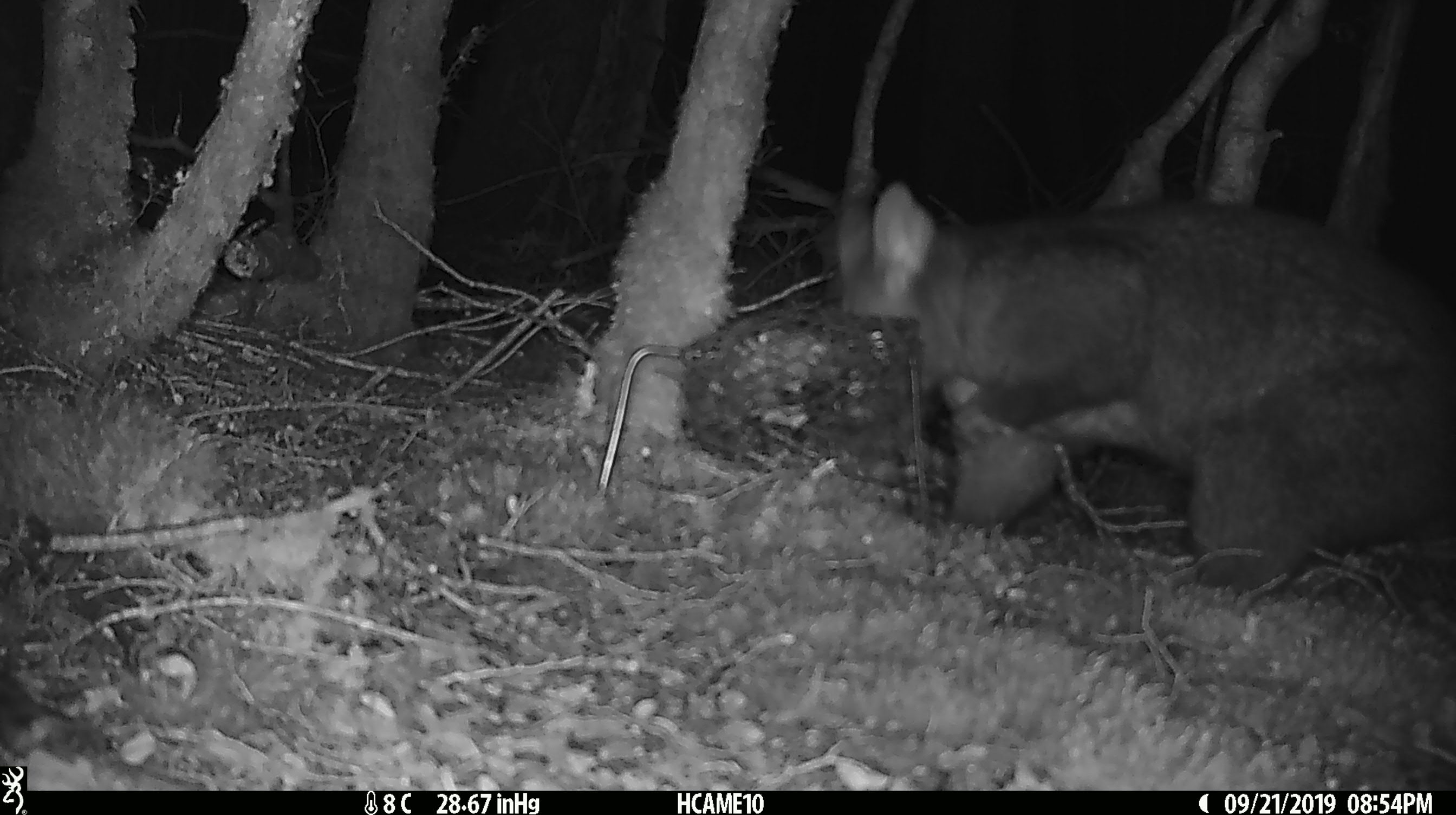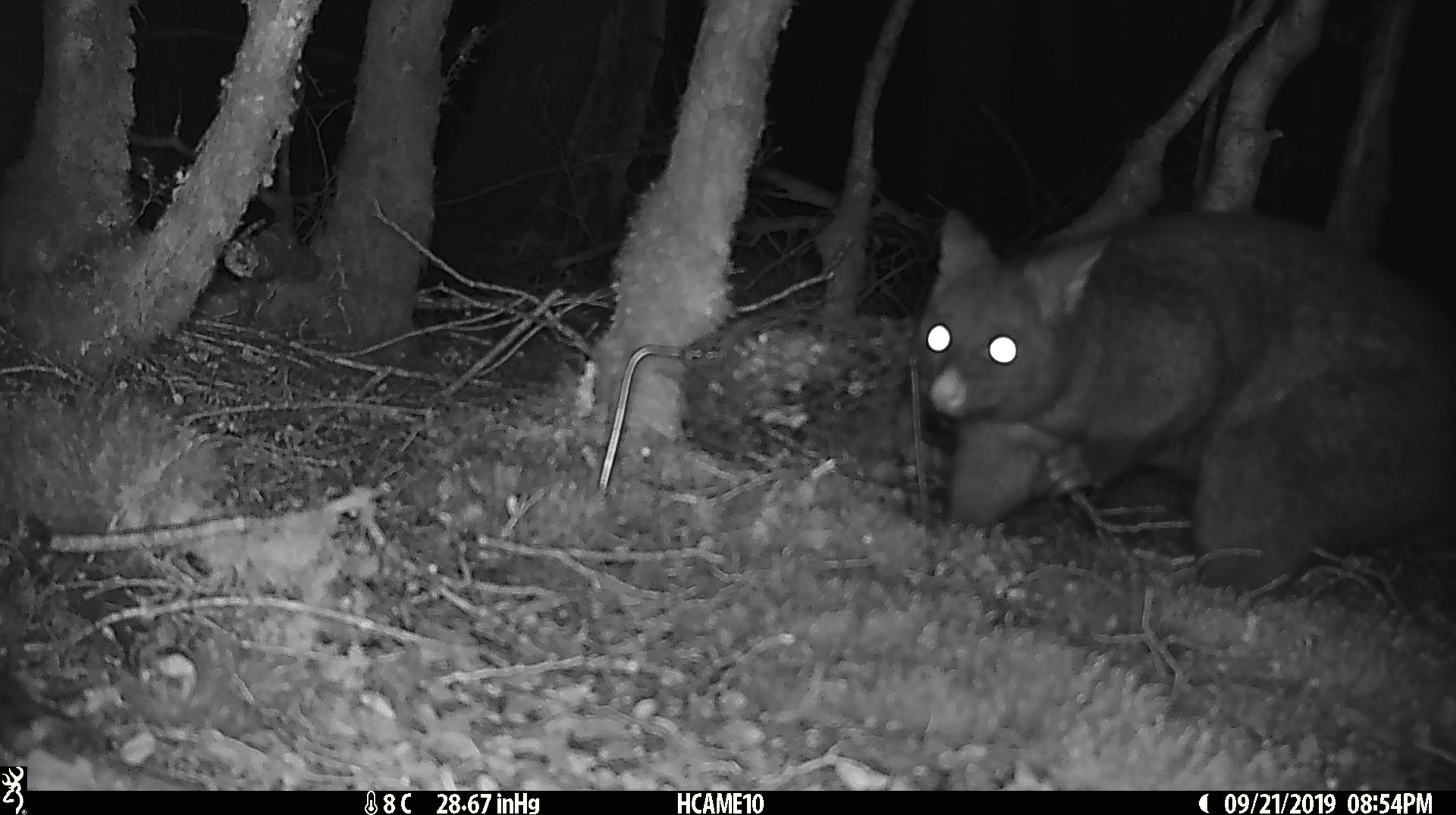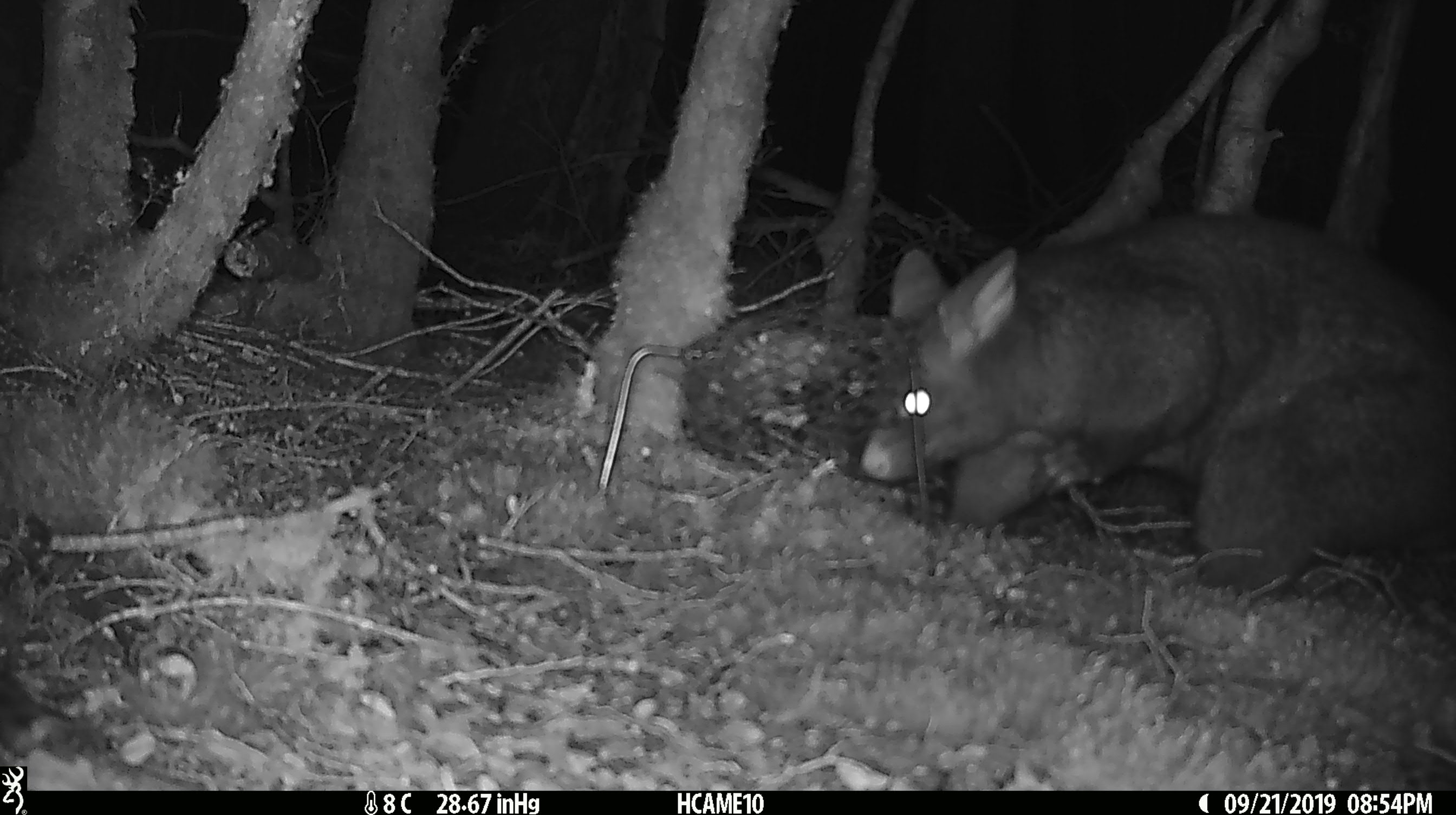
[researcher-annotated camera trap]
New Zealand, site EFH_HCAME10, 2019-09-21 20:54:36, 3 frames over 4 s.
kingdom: Animalia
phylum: Chordata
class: Mammalia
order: Diprotodontia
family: Phalangeridae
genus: Trichosurus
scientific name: Trichosurus vulpecula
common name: common brushtail possum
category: possum